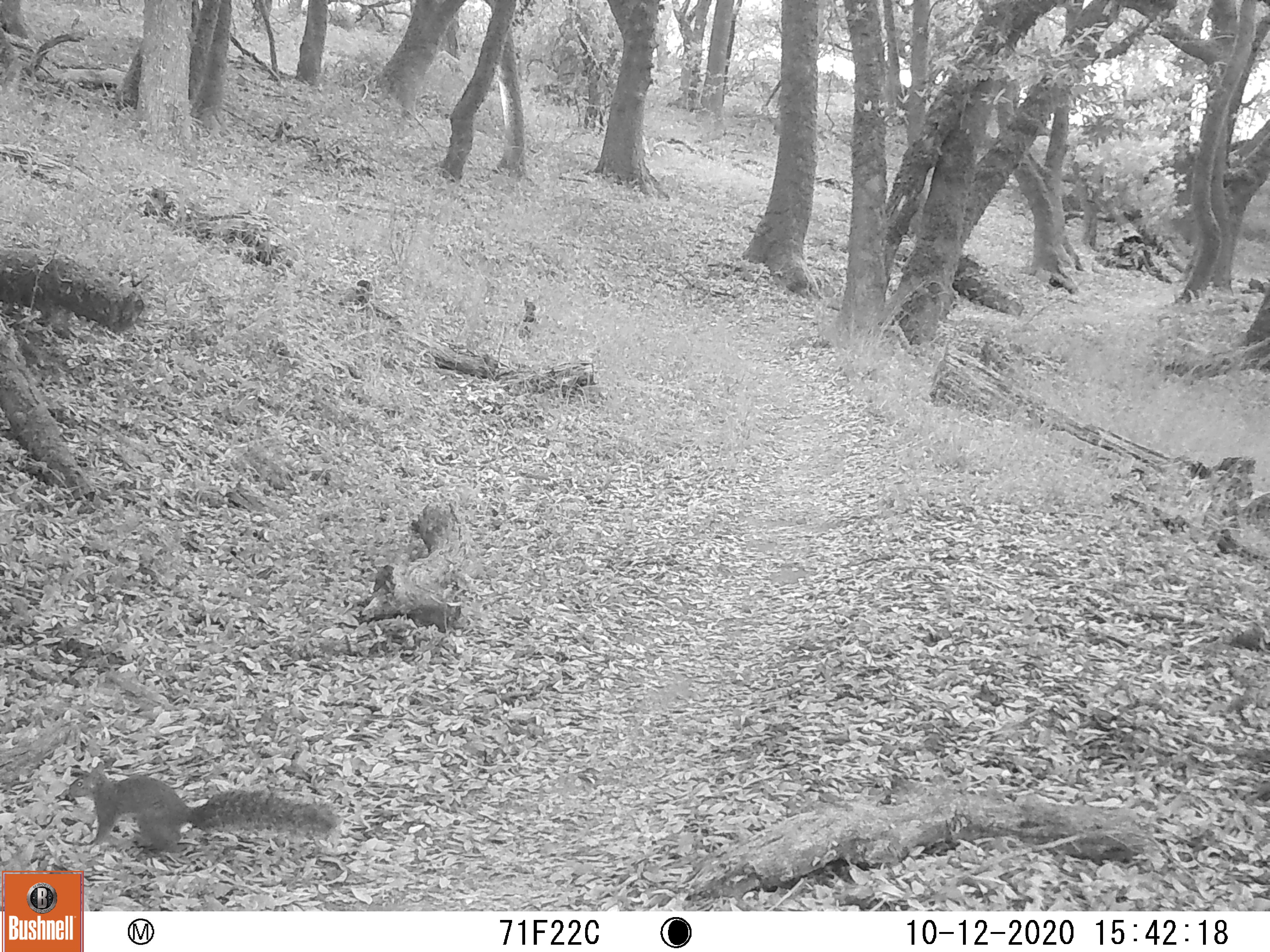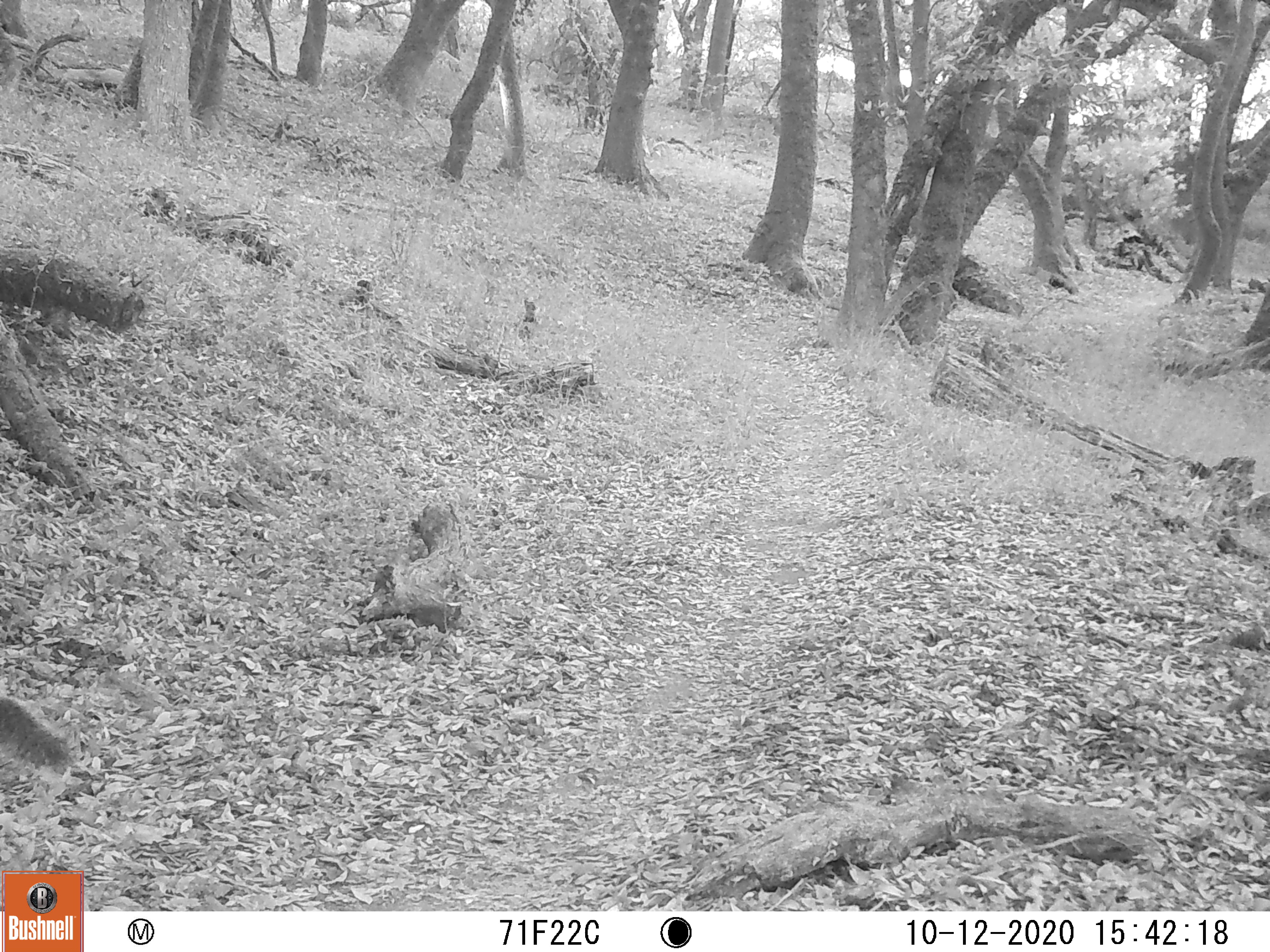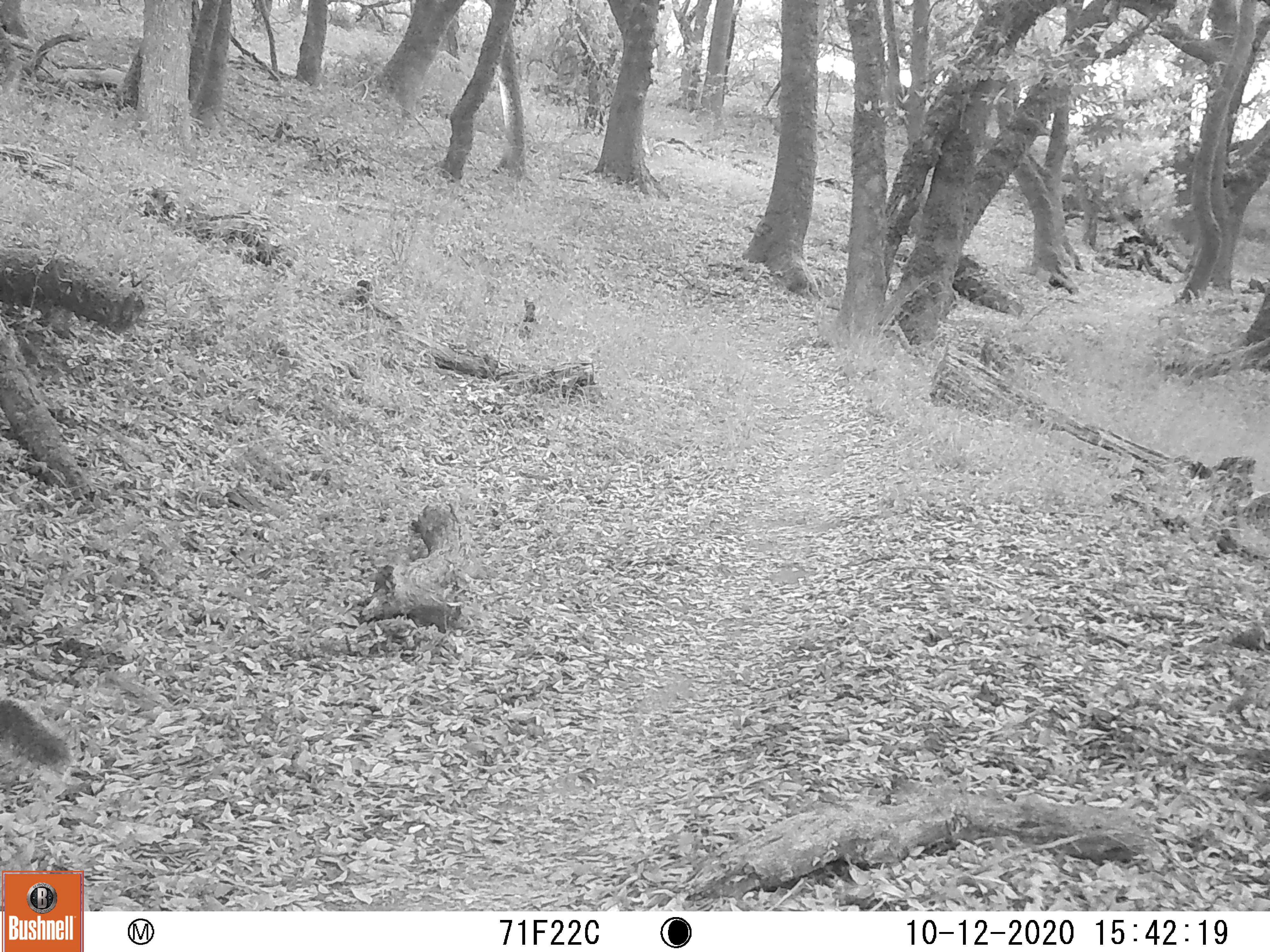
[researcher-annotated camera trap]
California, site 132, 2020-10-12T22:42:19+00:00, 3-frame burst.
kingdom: Animalia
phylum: Chordata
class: Mammalia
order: Rodentia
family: Sciuridae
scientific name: Sciuridae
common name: squirrel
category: unknown squirrel